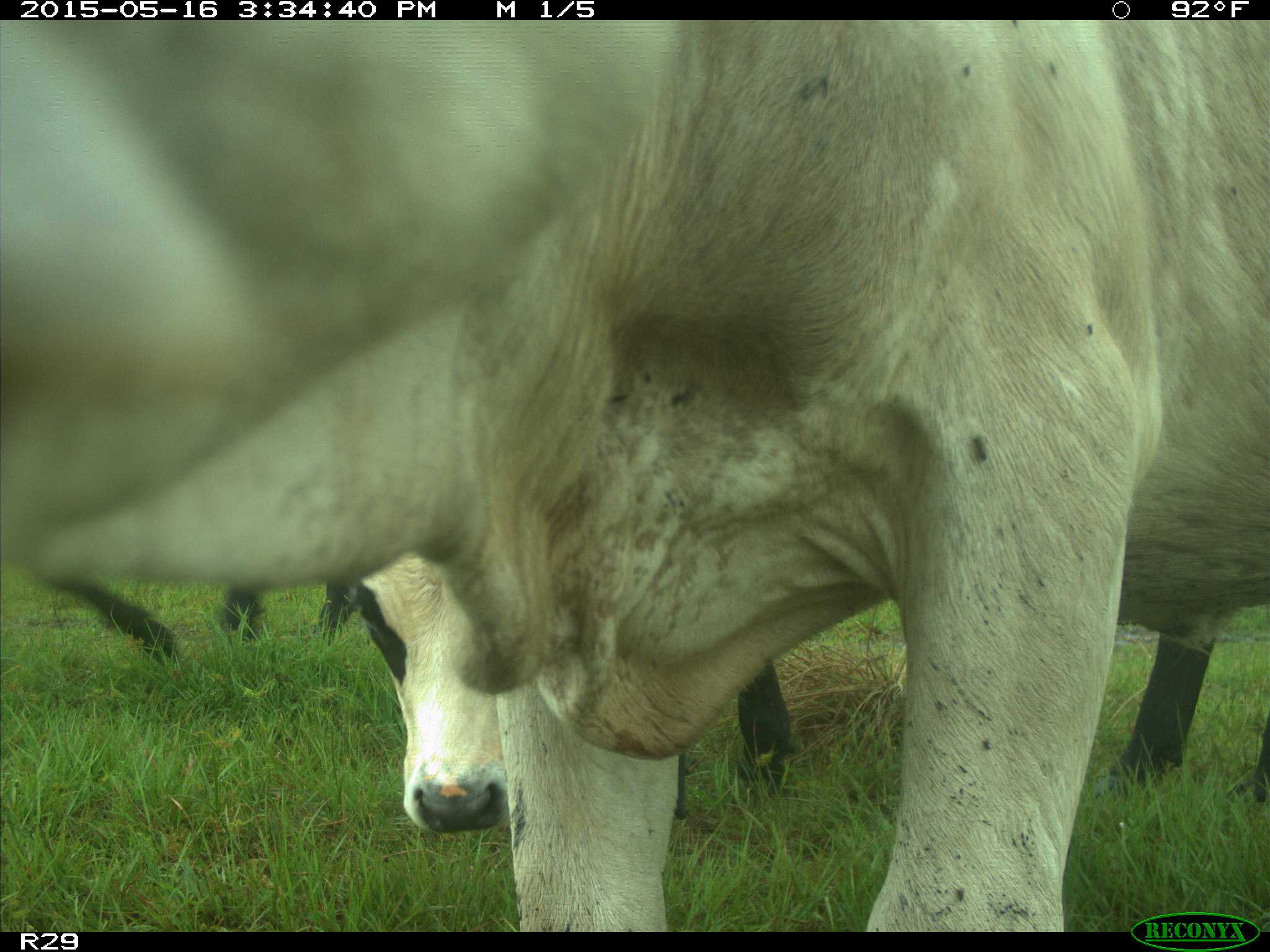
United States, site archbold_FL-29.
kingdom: Animalia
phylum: Chordata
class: Mammalia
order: Artiodactyla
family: Bovidae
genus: Bos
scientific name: Bos taurus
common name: domestic cow